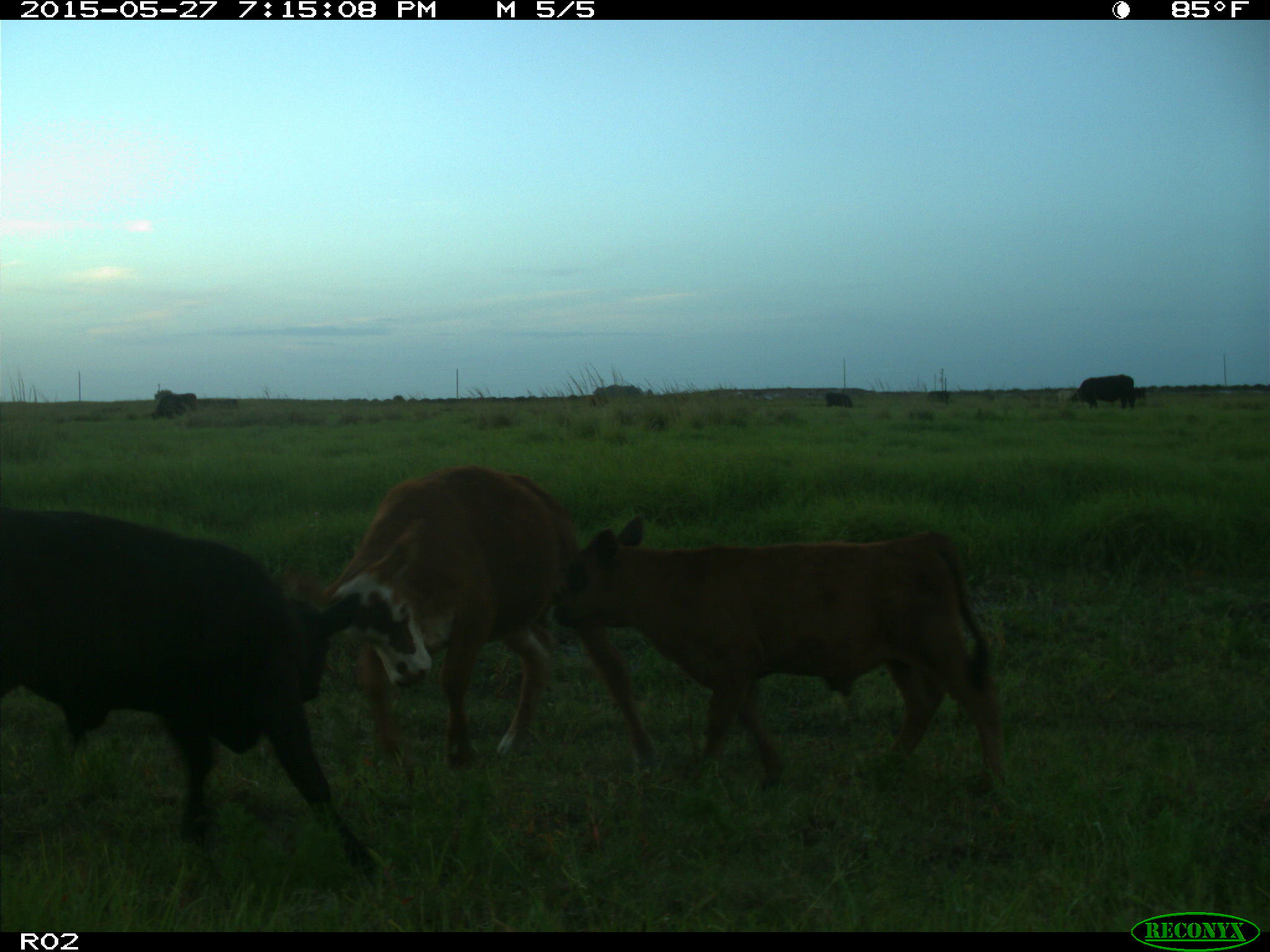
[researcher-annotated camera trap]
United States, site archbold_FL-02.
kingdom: Animalia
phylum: Chordata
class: Mammalia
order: Artiodactyla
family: Bovidae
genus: Bos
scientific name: Bos taurus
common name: domestic cow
Bos taurus (domestic cow).